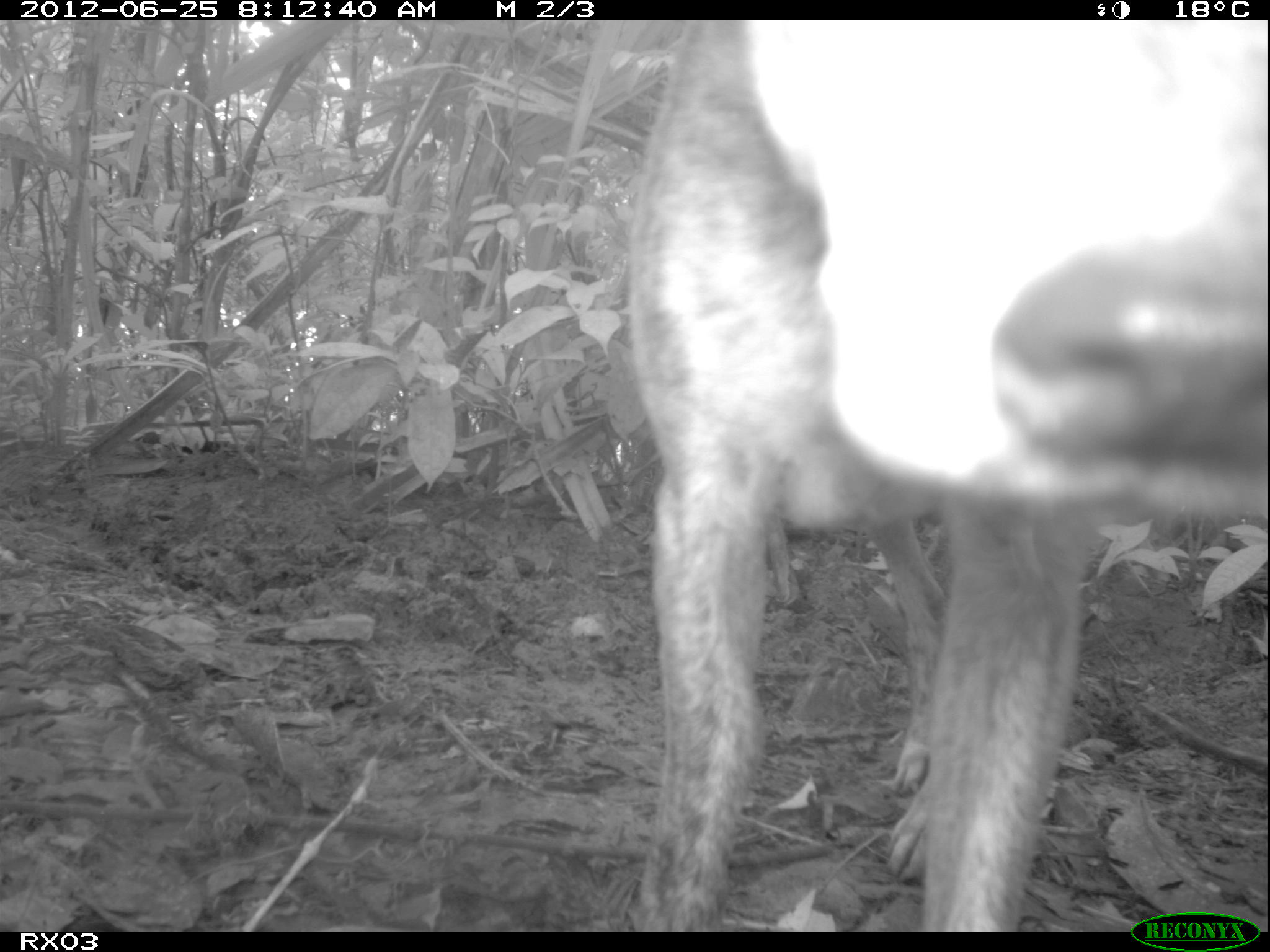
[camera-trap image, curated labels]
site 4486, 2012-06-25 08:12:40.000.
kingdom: Animalia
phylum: Chordata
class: Mammalia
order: Carnivora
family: Canidae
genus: Canis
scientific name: Canis familiaris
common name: domestic dog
Canis familiaris (domestic dog), count 1.